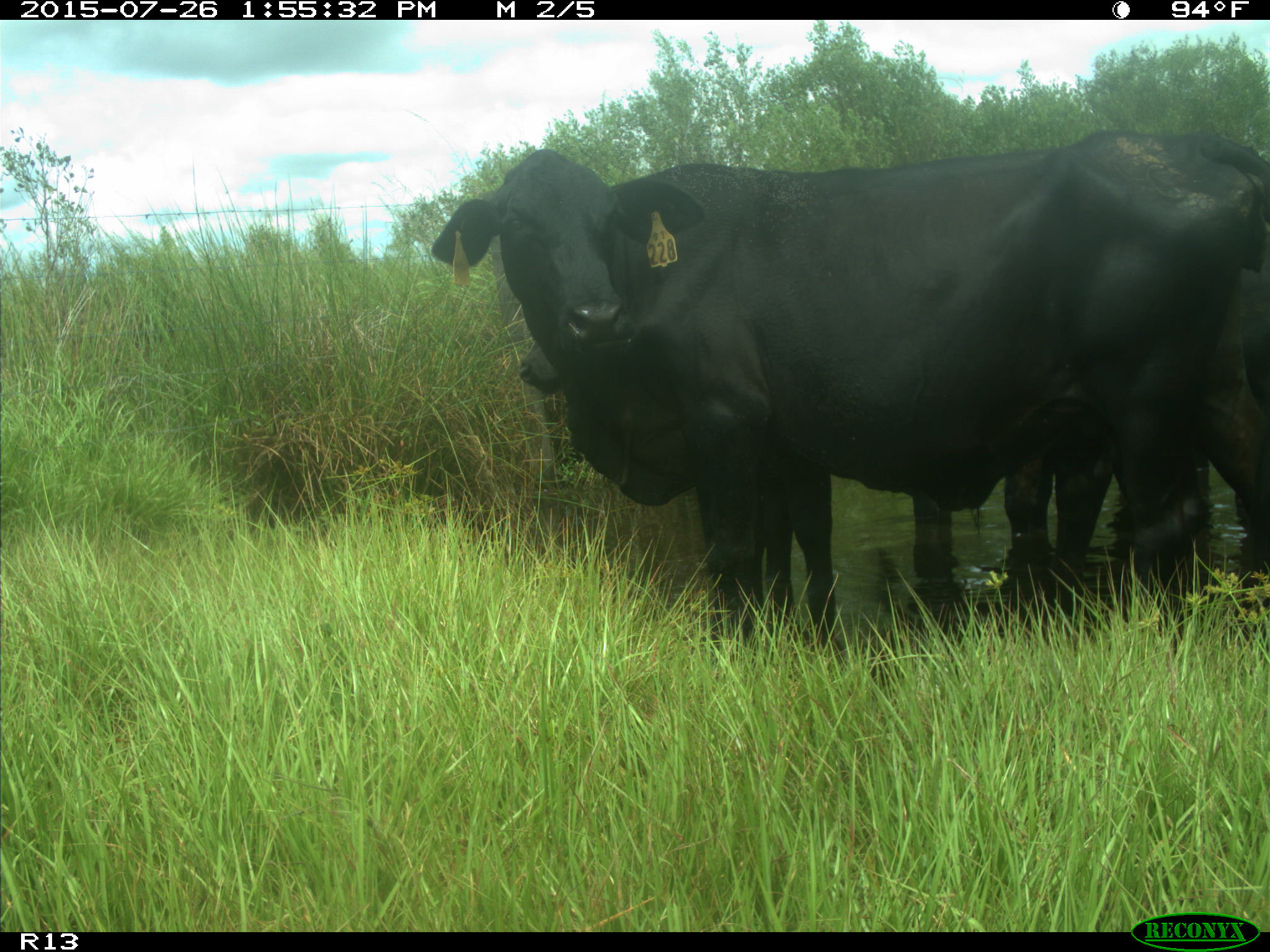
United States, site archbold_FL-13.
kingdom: Animalia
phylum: Chordata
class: Mammalia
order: Artiodactyla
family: Bovidae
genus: Bos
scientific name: Bos taurus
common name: domestic cow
Bos taurus (domestic cow).